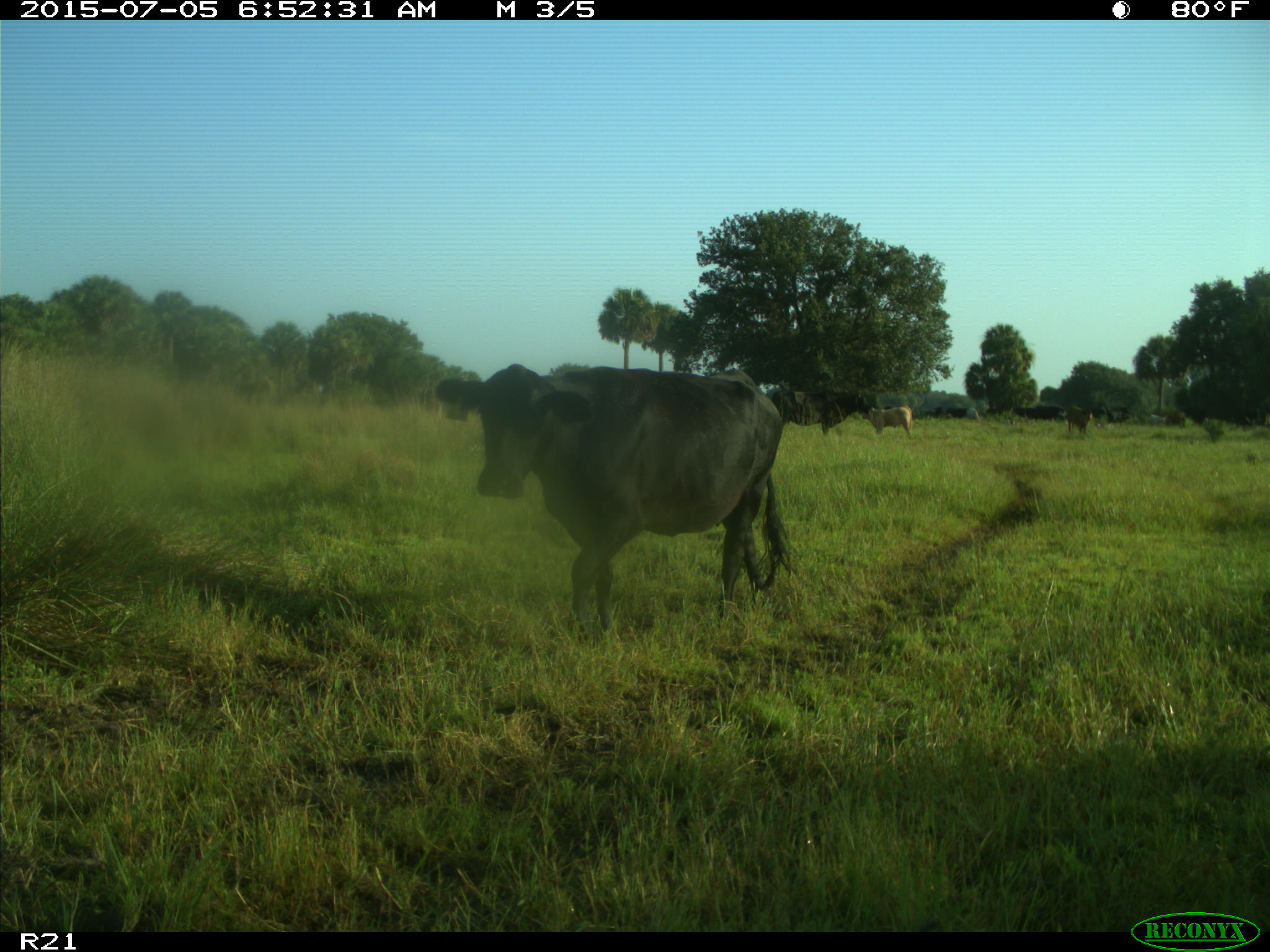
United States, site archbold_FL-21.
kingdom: Animalia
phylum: Chordata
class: Mammalia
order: Artiodactyla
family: Bovidae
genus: Bos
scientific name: Bos taurus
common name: domestic cow